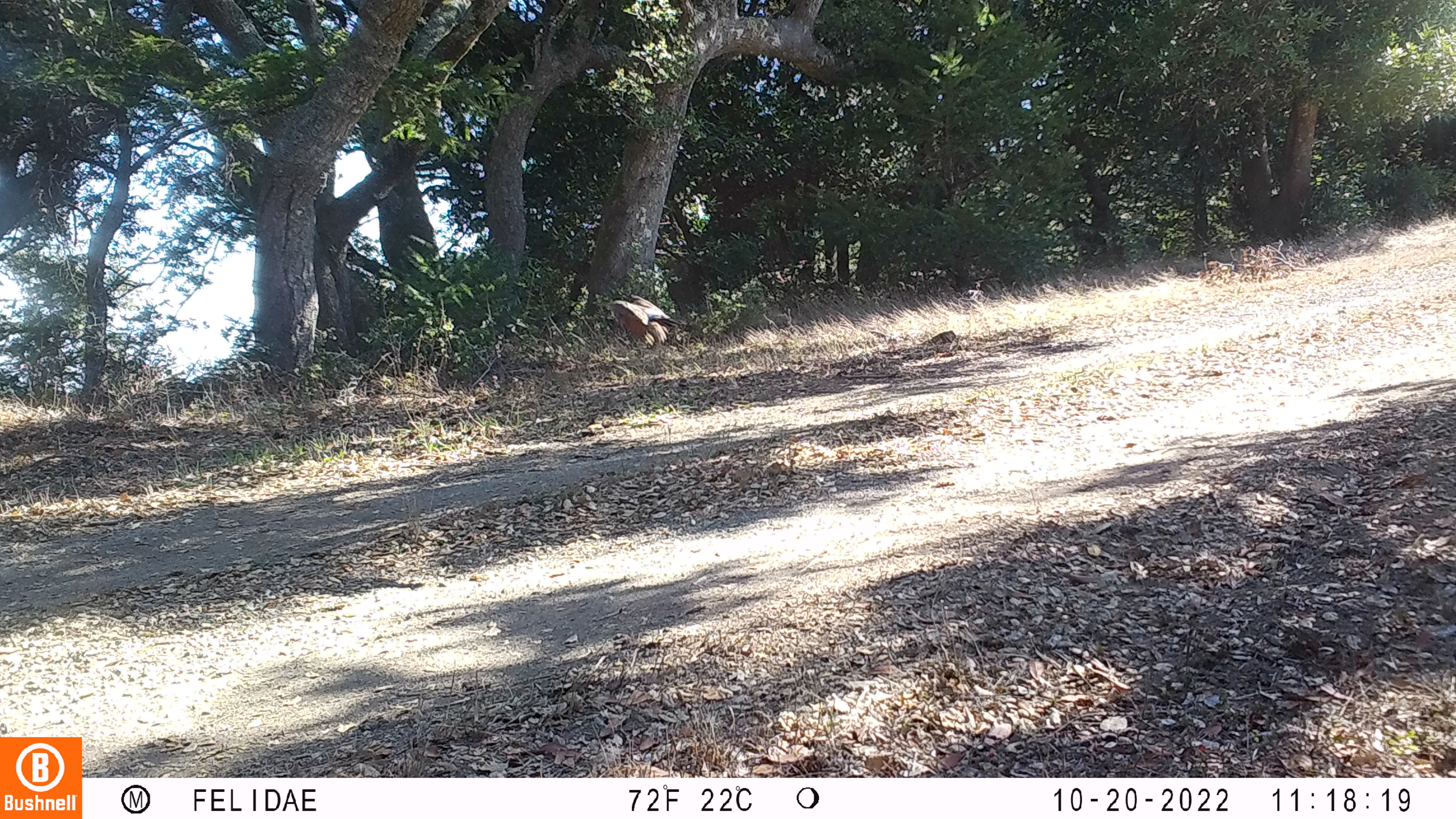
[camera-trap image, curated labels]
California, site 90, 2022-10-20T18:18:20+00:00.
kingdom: Animalia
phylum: Chordata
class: Aves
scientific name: Aves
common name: bird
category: unknown bird